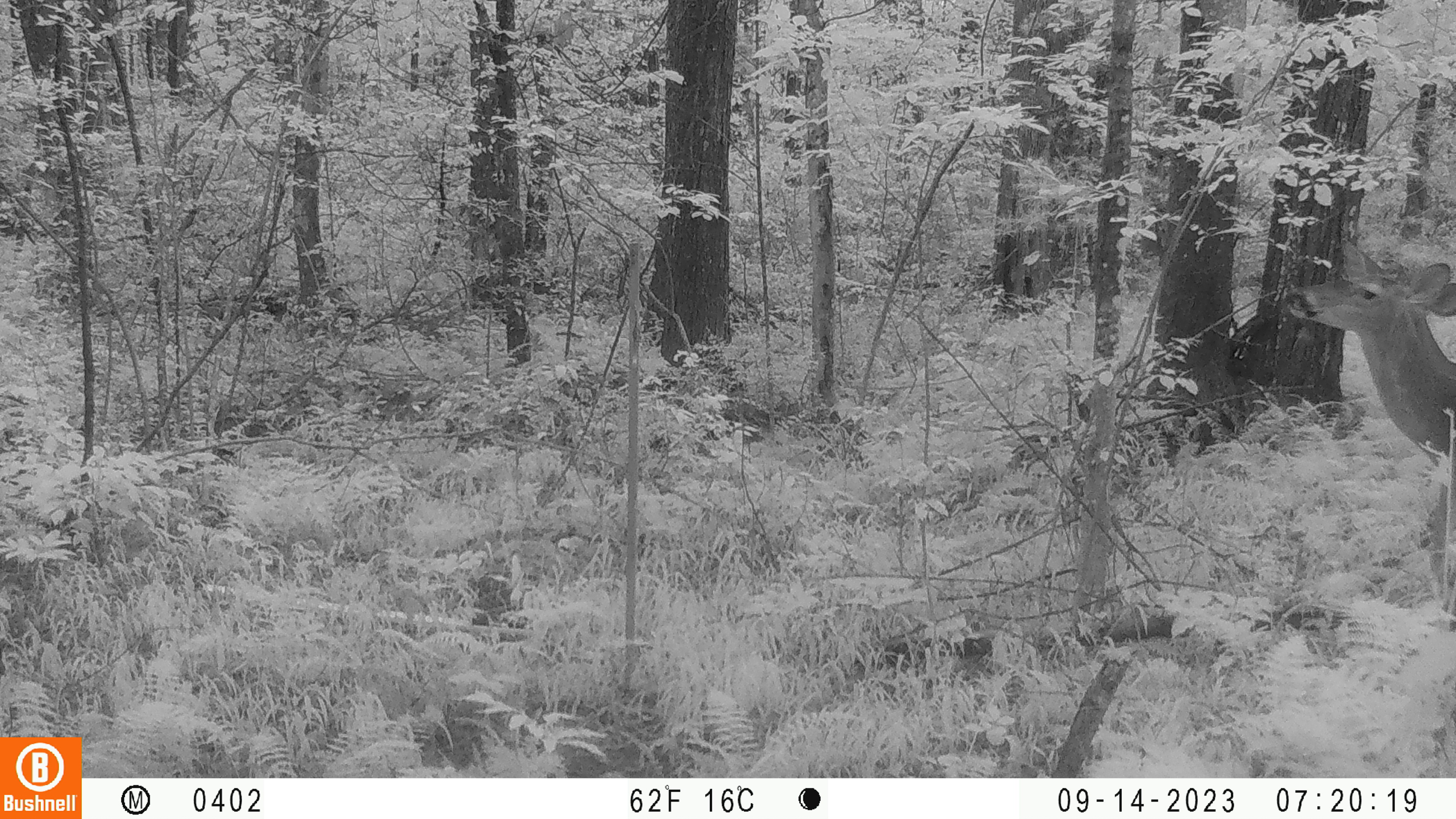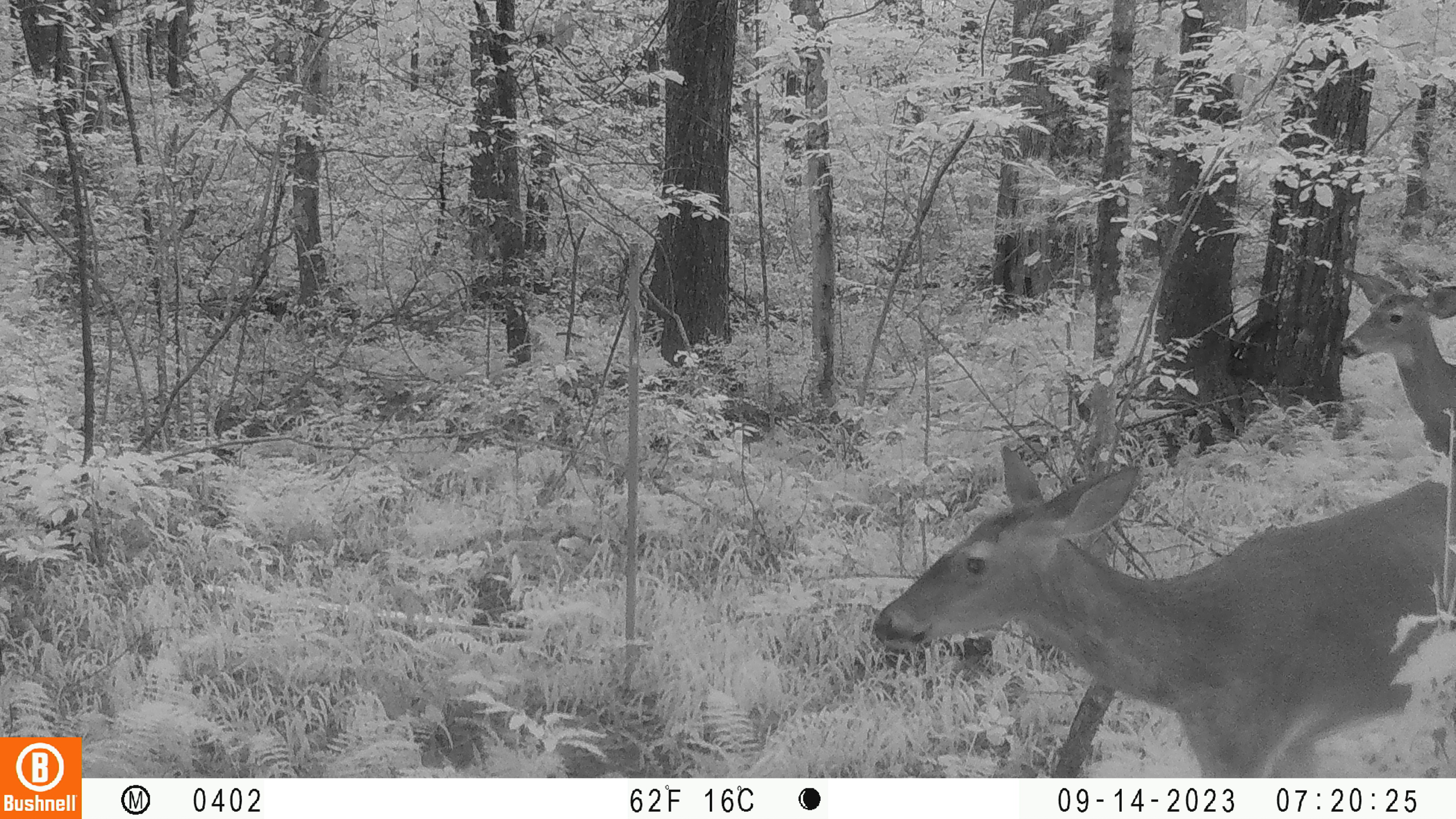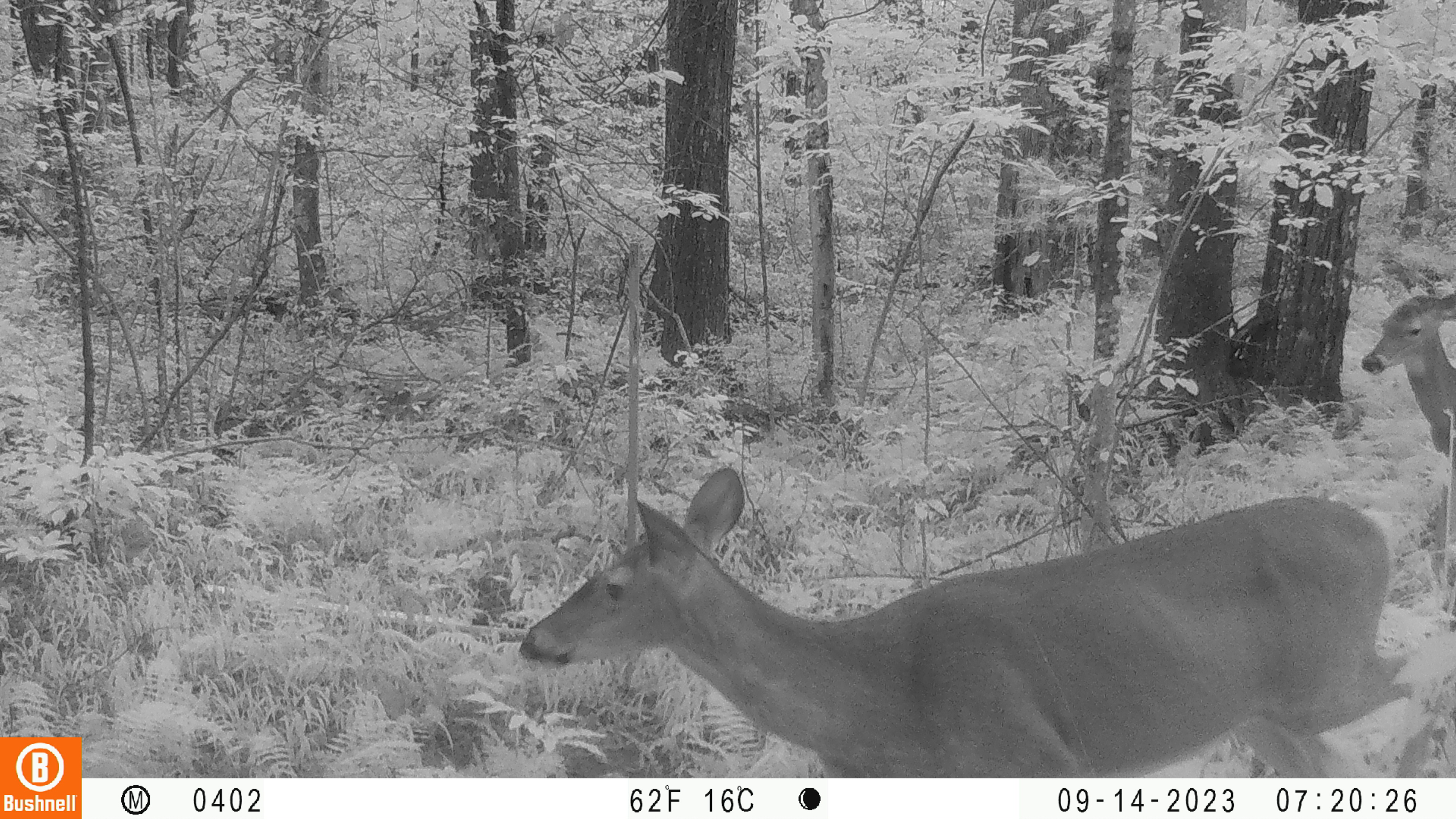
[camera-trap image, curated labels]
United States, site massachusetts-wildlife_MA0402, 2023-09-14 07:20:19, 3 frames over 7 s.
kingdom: Animalia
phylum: Chordata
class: Mammalia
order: Artiodactyla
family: Cervidae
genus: Odocoileus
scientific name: Odocoileus virginianus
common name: white-tailed deer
White-tailed deer (Odocoileus virginianus).